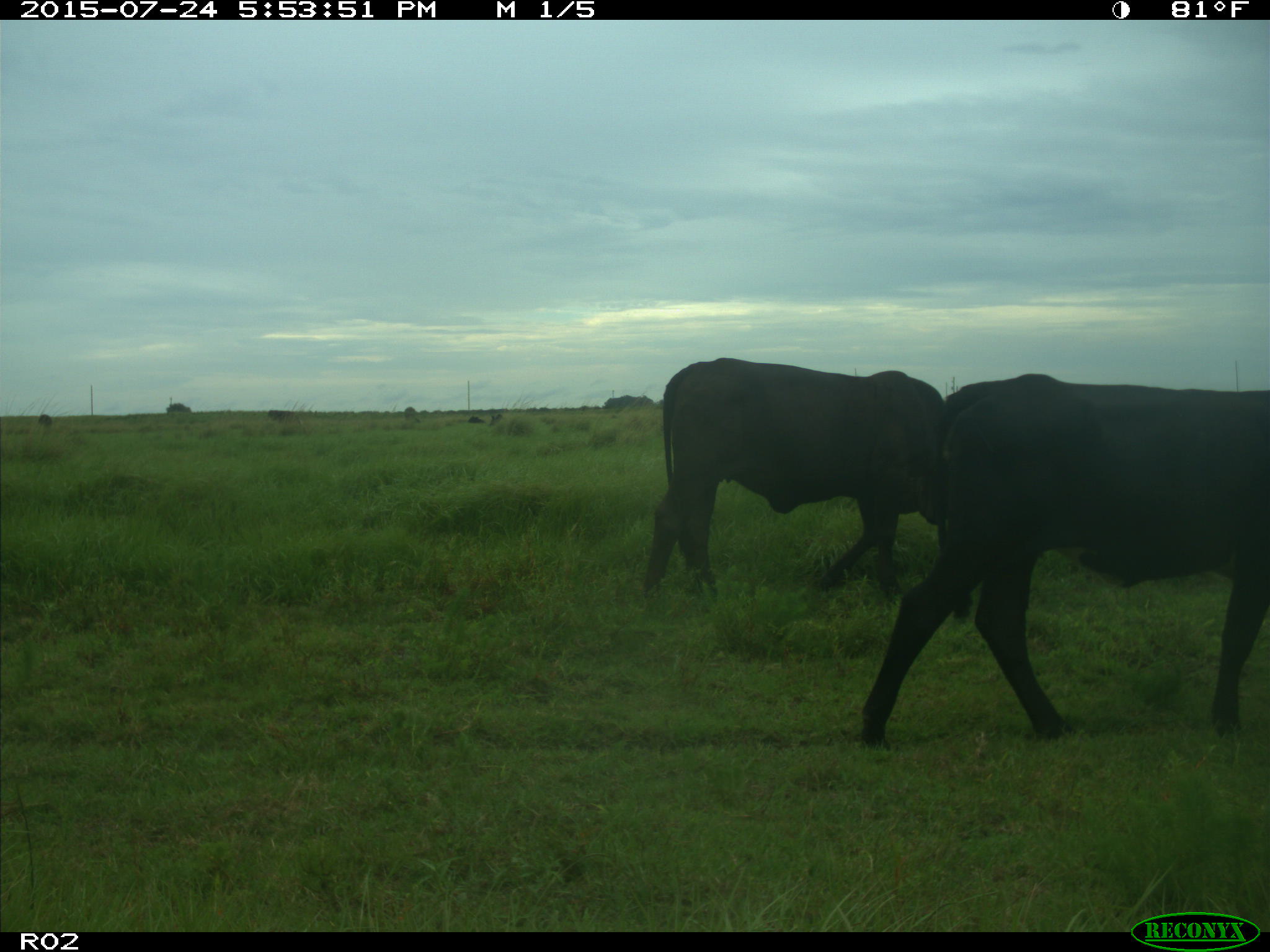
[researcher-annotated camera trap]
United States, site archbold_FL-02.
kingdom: Animalia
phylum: Chordata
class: Mammalia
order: Artiodactyla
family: Bovidae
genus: Bos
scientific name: Bos taurus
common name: domestic cow